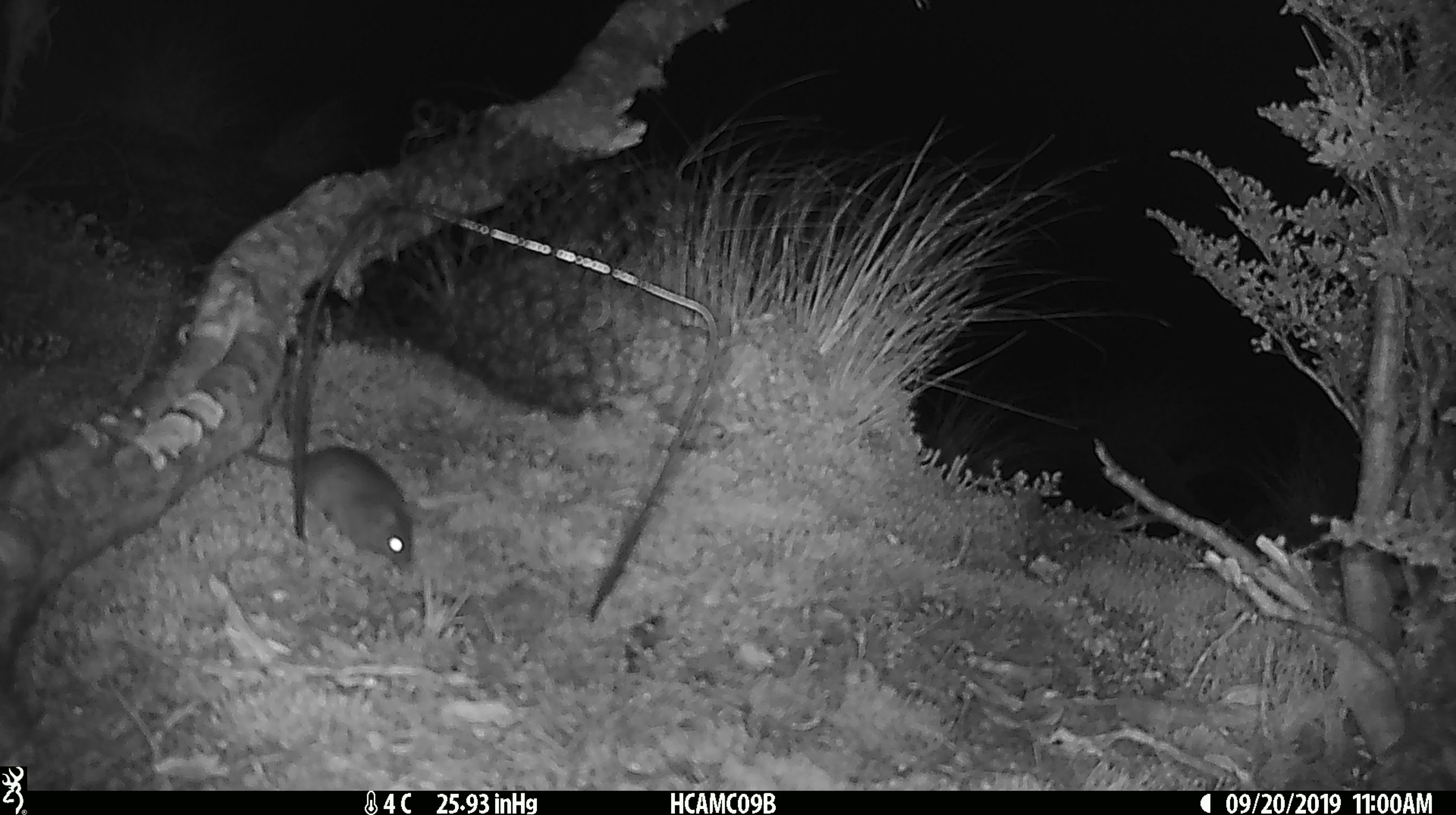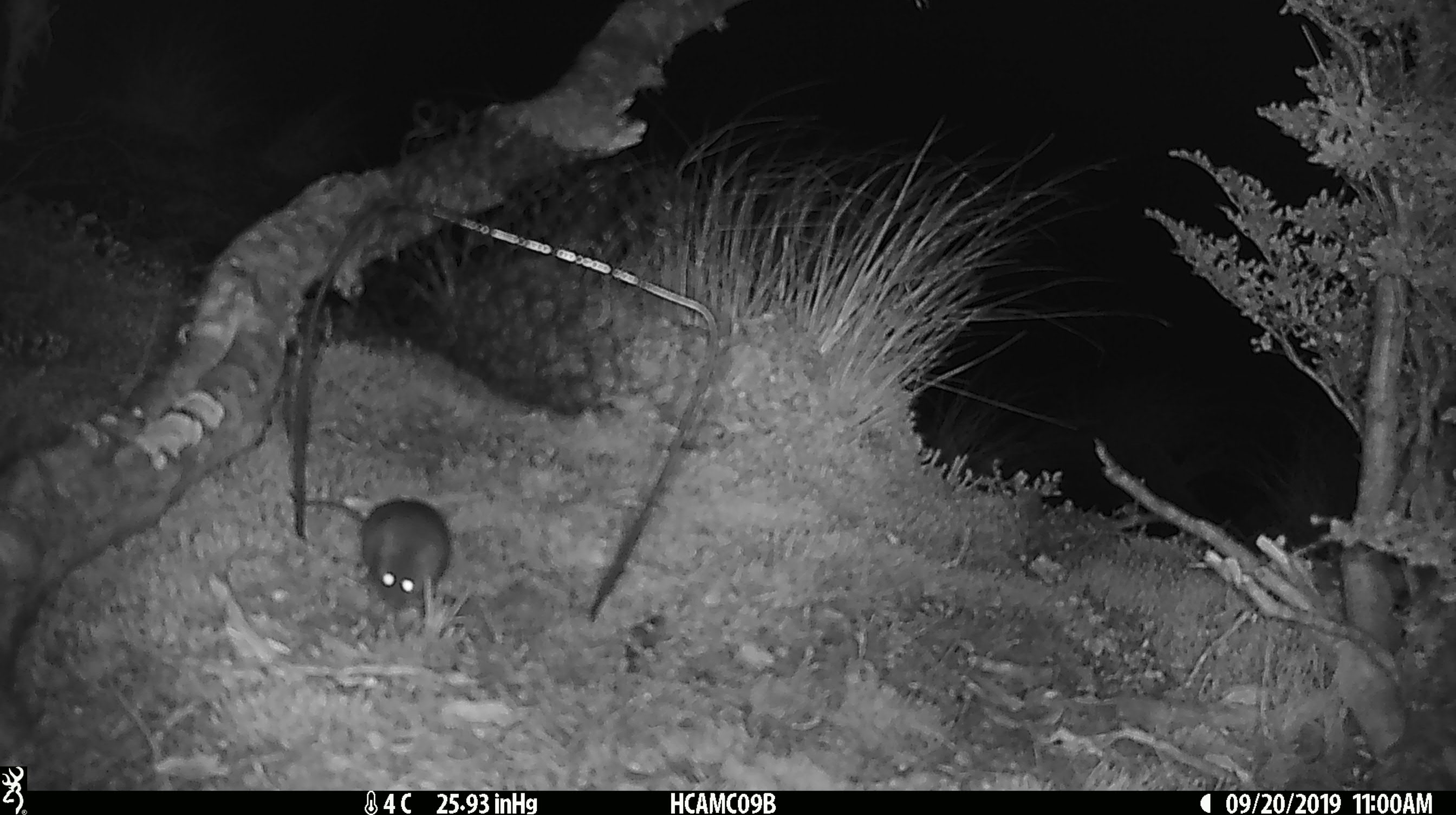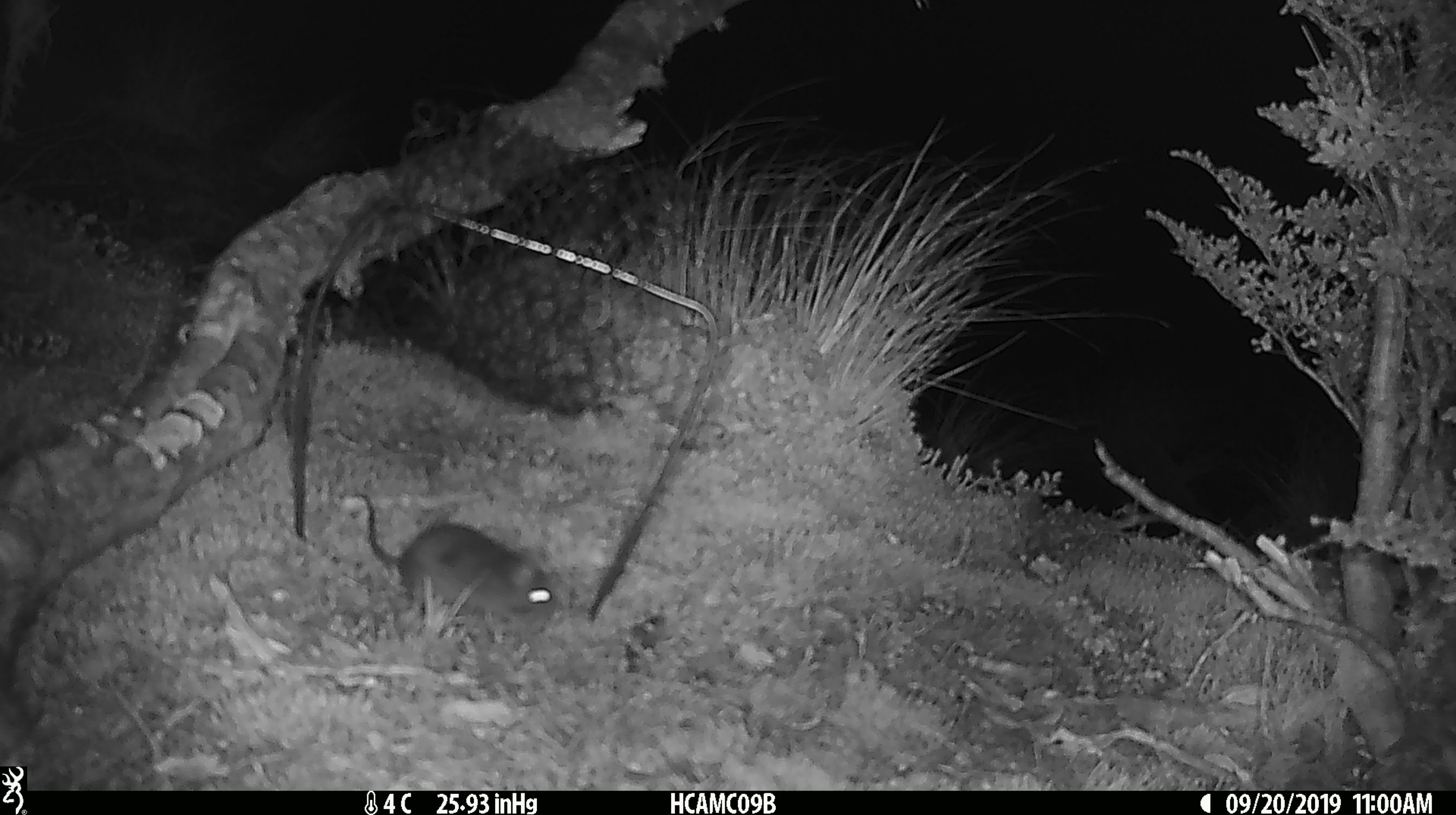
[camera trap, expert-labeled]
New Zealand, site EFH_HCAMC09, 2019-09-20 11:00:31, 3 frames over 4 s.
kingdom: Animalia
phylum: Chordata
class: Mammalia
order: Rodentia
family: Muridae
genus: Mus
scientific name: Mus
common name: mouse